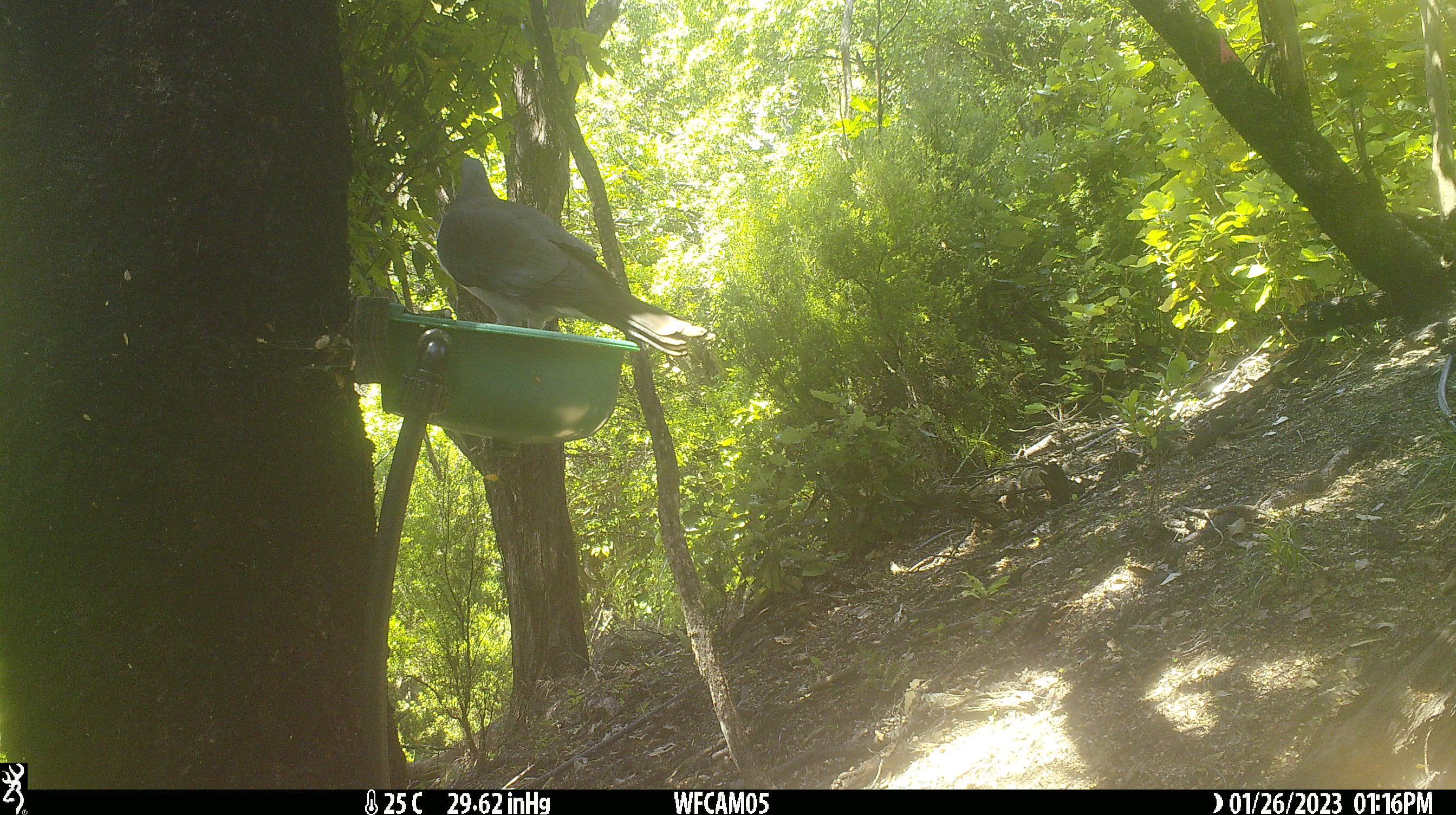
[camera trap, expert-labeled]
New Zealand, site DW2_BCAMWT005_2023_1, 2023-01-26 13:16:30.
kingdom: Animalia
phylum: Chordata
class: Aves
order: Columbiformes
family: Columbidae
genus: Hemiphaga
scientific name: Hemiphaga novaeseelandiae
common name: new zealand pigeon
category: kereru